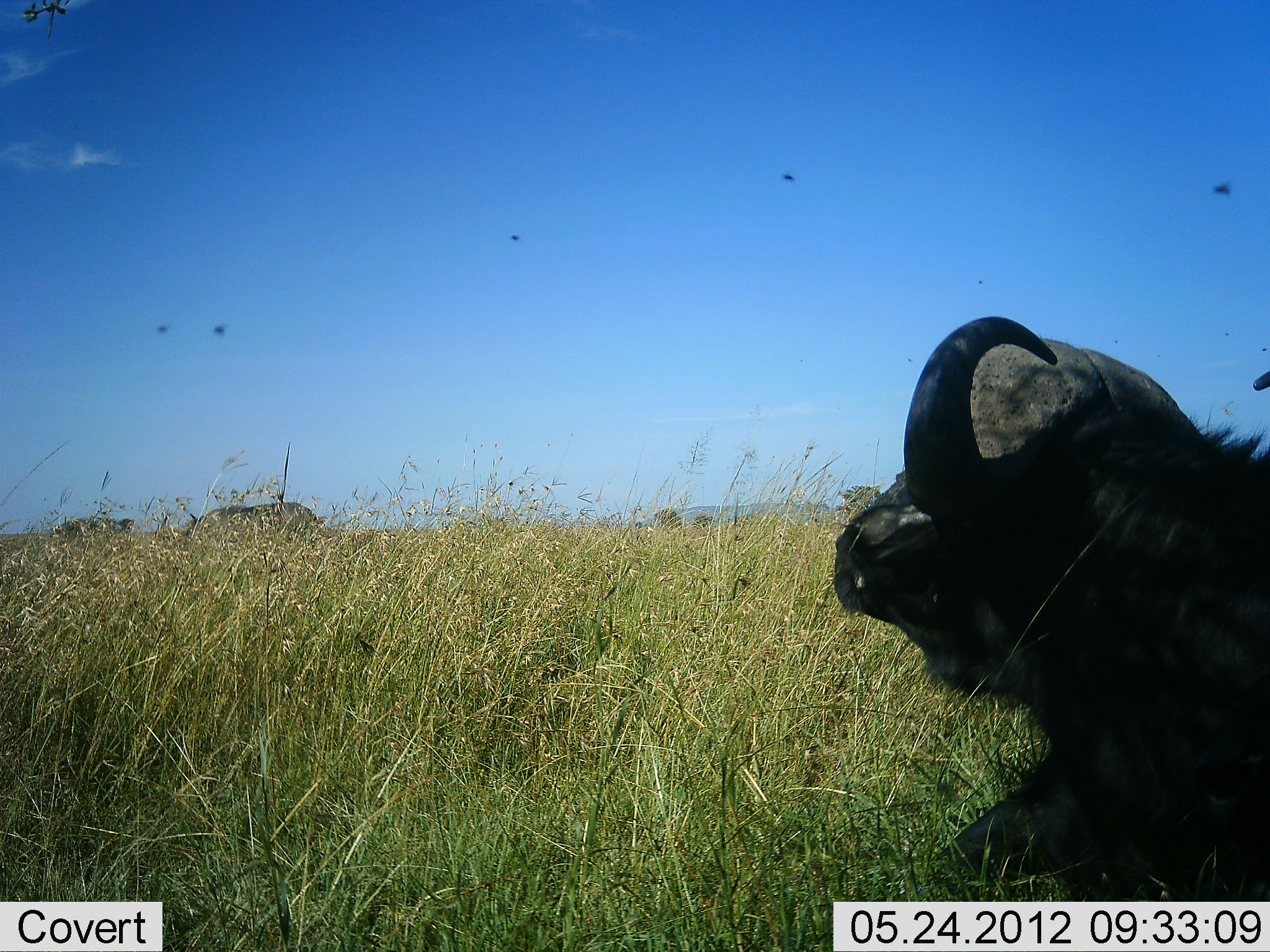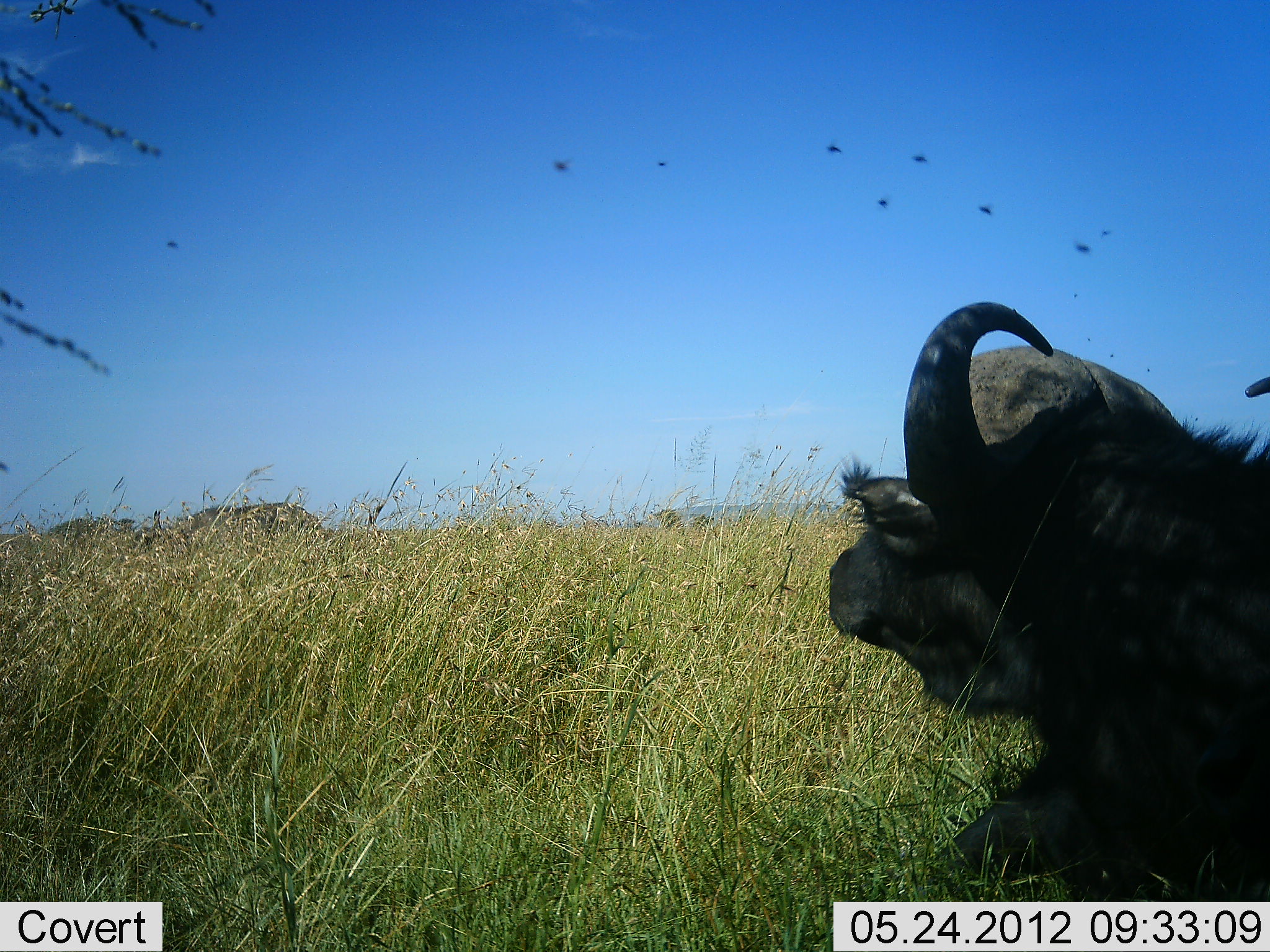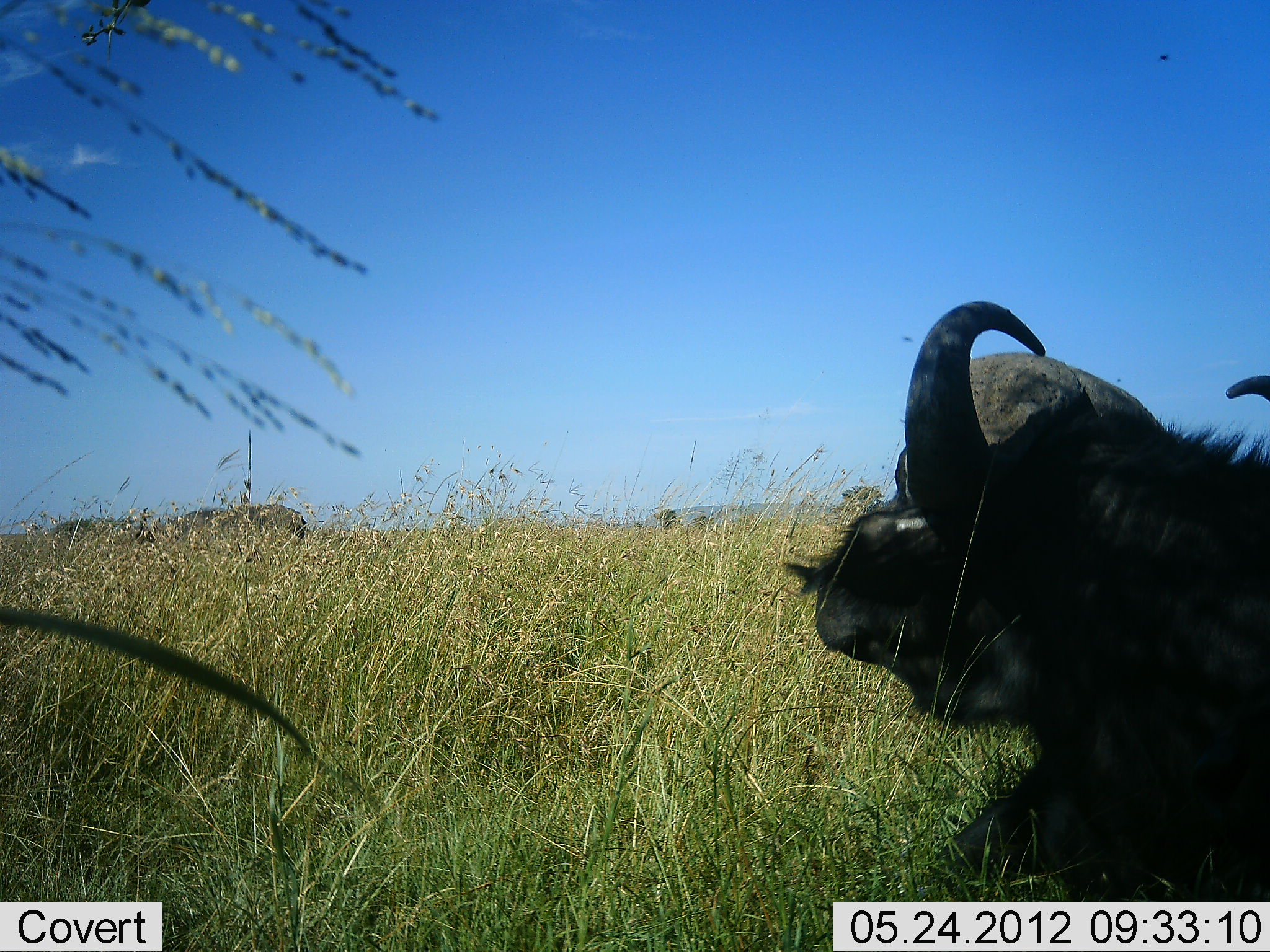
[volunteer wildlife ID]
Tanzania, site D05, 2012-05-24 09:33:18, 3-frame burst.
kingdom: Animalia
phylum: Chordata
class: Mammalia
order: Artiodactyla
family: Bovidae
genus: Syncerus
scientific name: Syncerus caffer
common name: cape buffalo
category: buffalo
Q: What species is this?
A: Buffalo (cape buffalo) (Syncerus caffer).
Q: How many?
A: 1.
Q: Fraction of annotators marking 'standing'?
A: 18%.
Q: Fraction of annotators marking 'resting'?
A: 100%.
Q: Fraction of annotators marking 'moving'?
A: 0%.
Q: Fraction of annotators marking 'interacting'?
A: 0%.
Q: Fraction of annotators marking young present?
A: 0%.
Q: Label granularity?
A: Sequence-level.